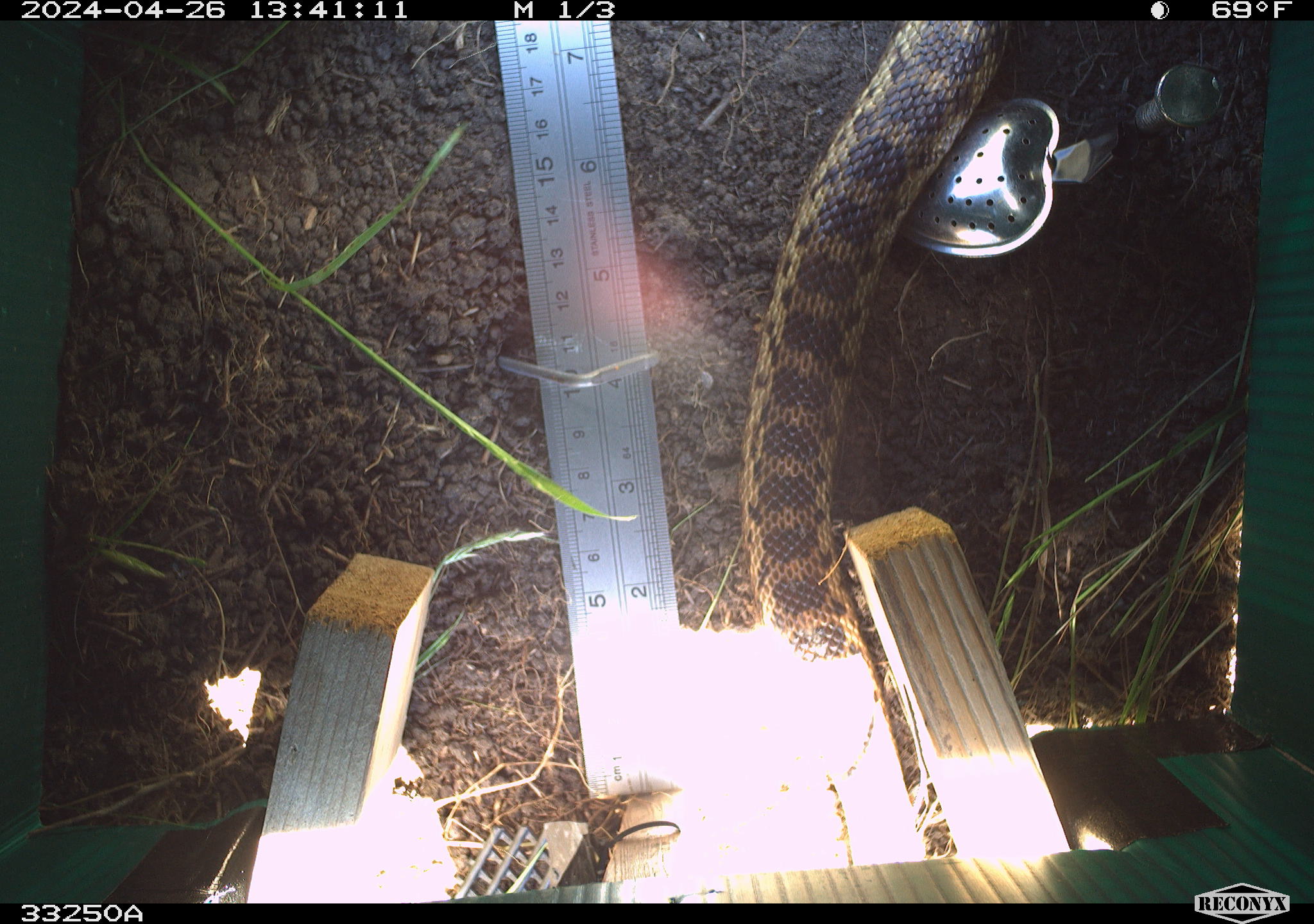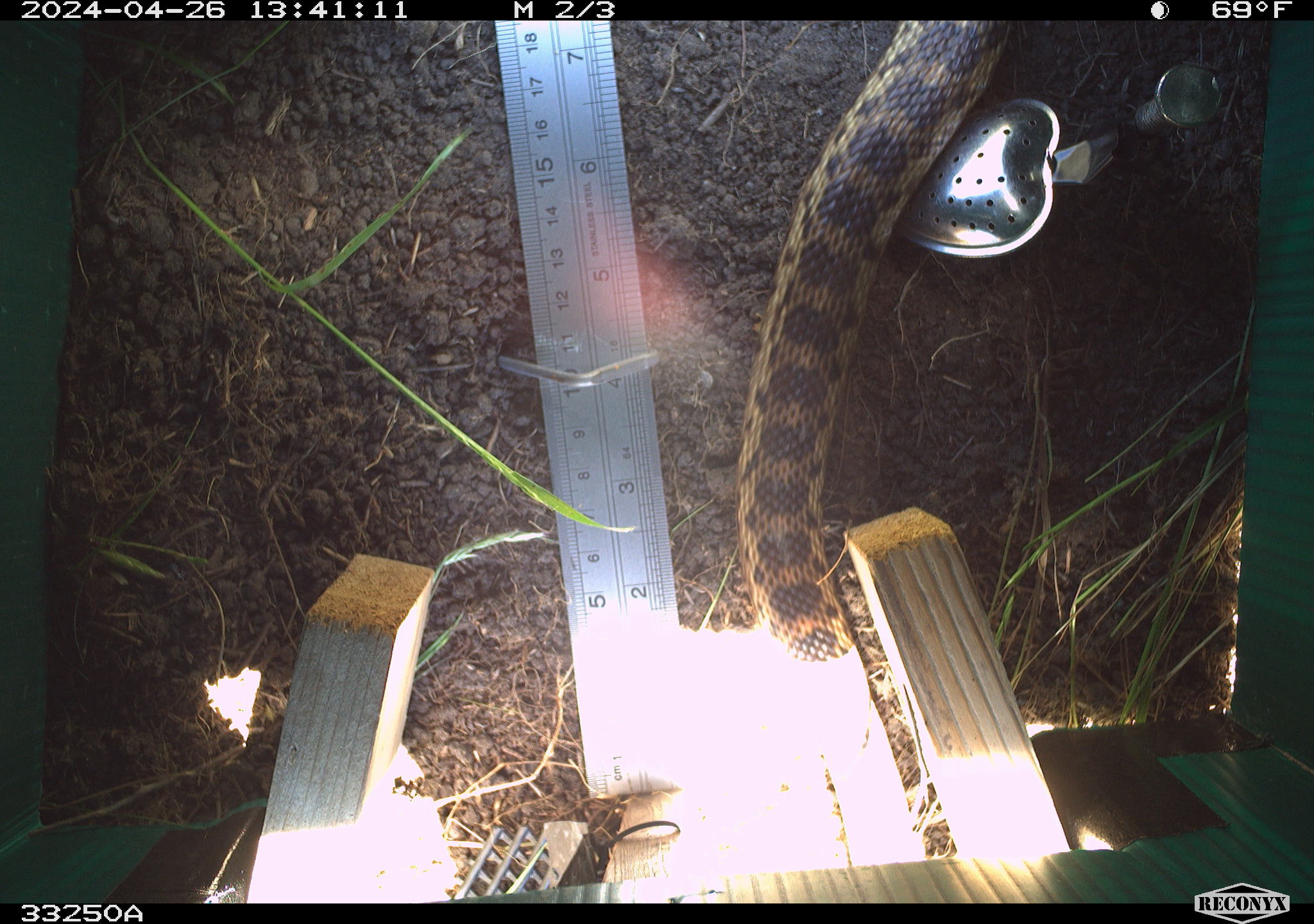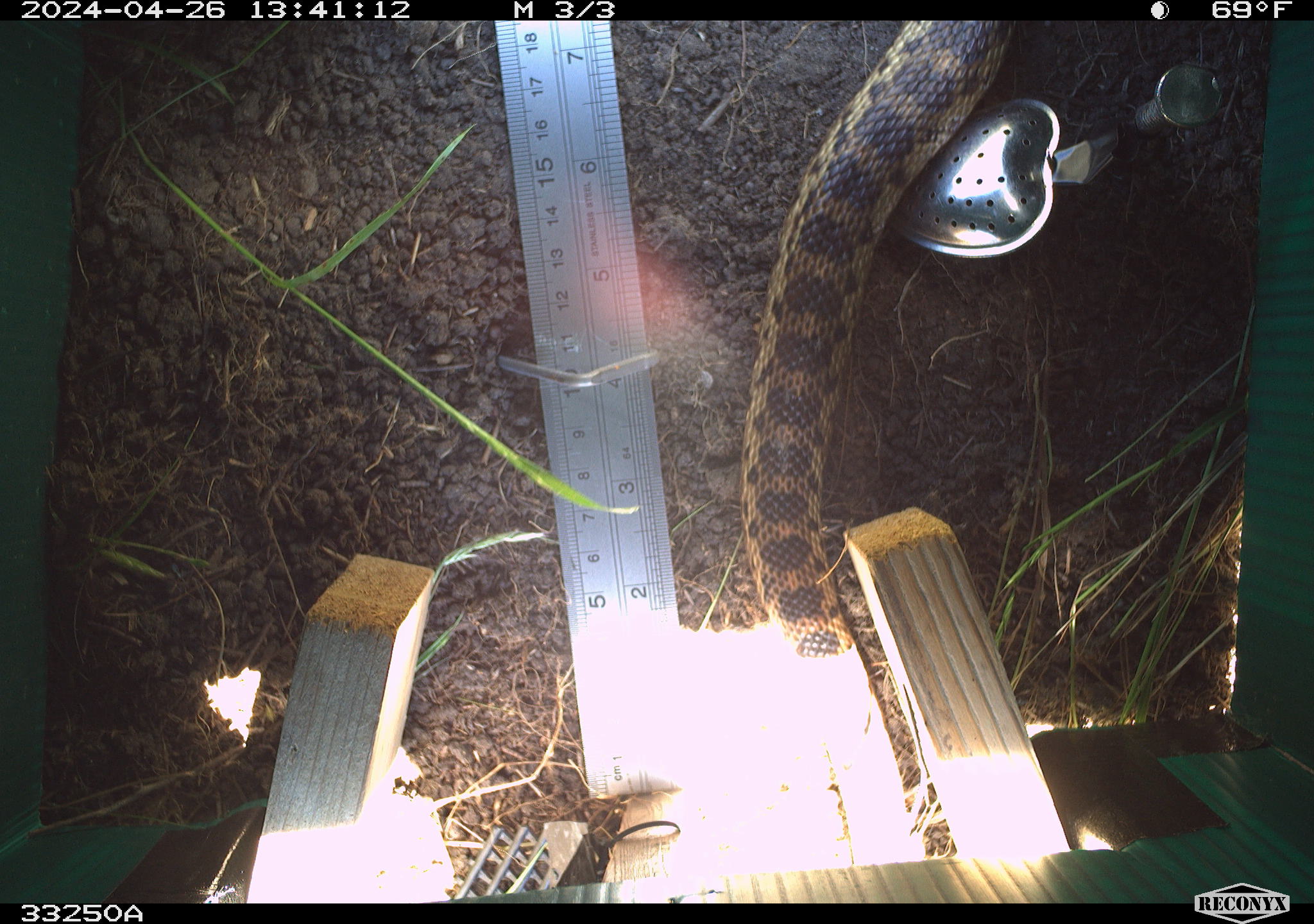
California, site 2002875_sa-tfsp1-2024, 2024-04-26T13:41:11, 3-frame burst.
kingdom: Animalia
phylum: Chordata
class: Reptilia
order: Squamata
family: Colubridae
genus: Pituophis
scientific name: Pituophis catenifer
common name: gophersnake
Gophersnake (Pituophis catenifer).